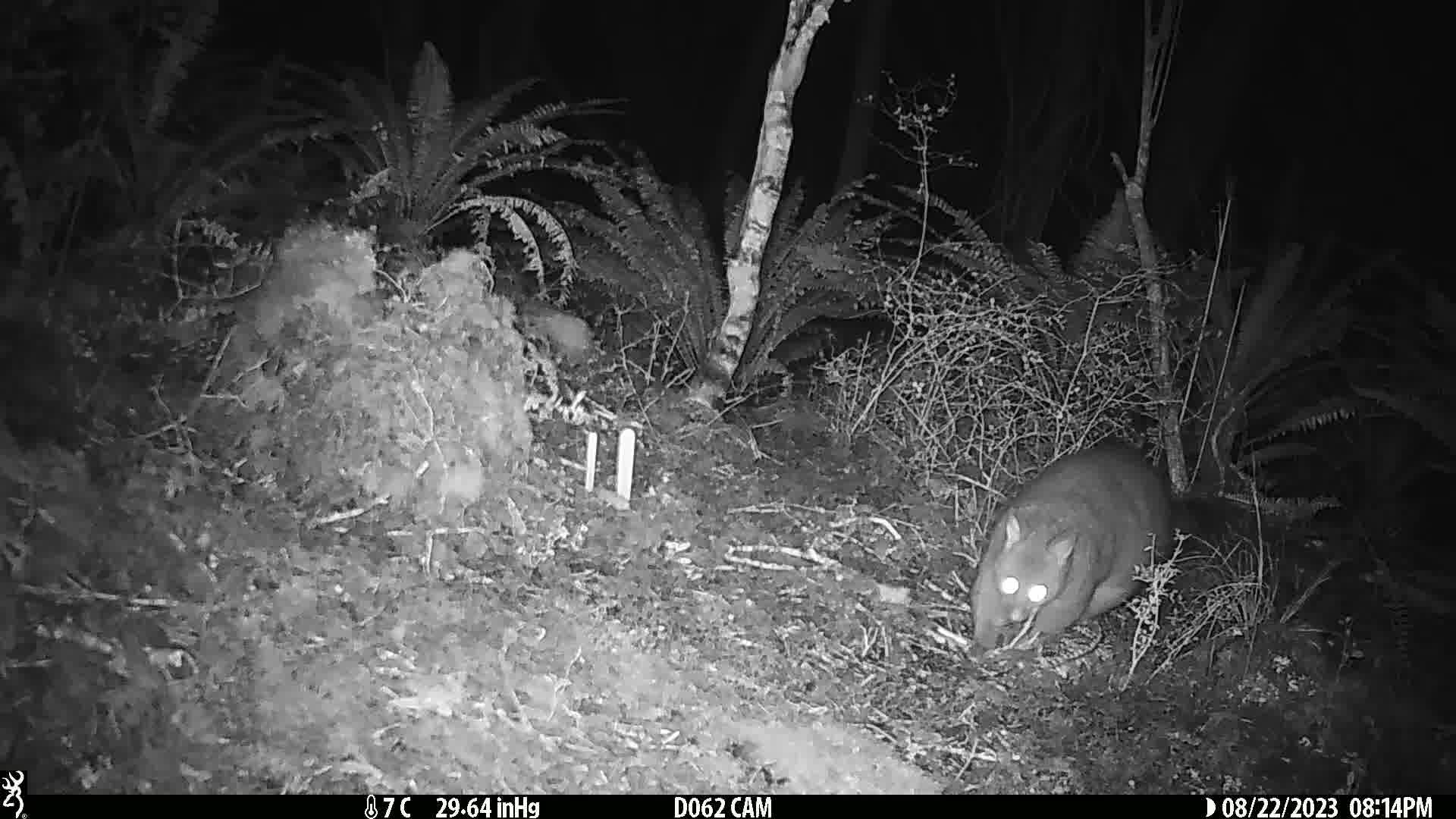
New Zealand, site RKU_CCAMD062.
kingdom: Animalia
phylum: Chordata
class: Mammalia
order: Diprotodontia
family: Phalangeridae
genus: Trichosurus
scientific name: Trichosurus vulpecula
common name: common brushtail possum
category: possum